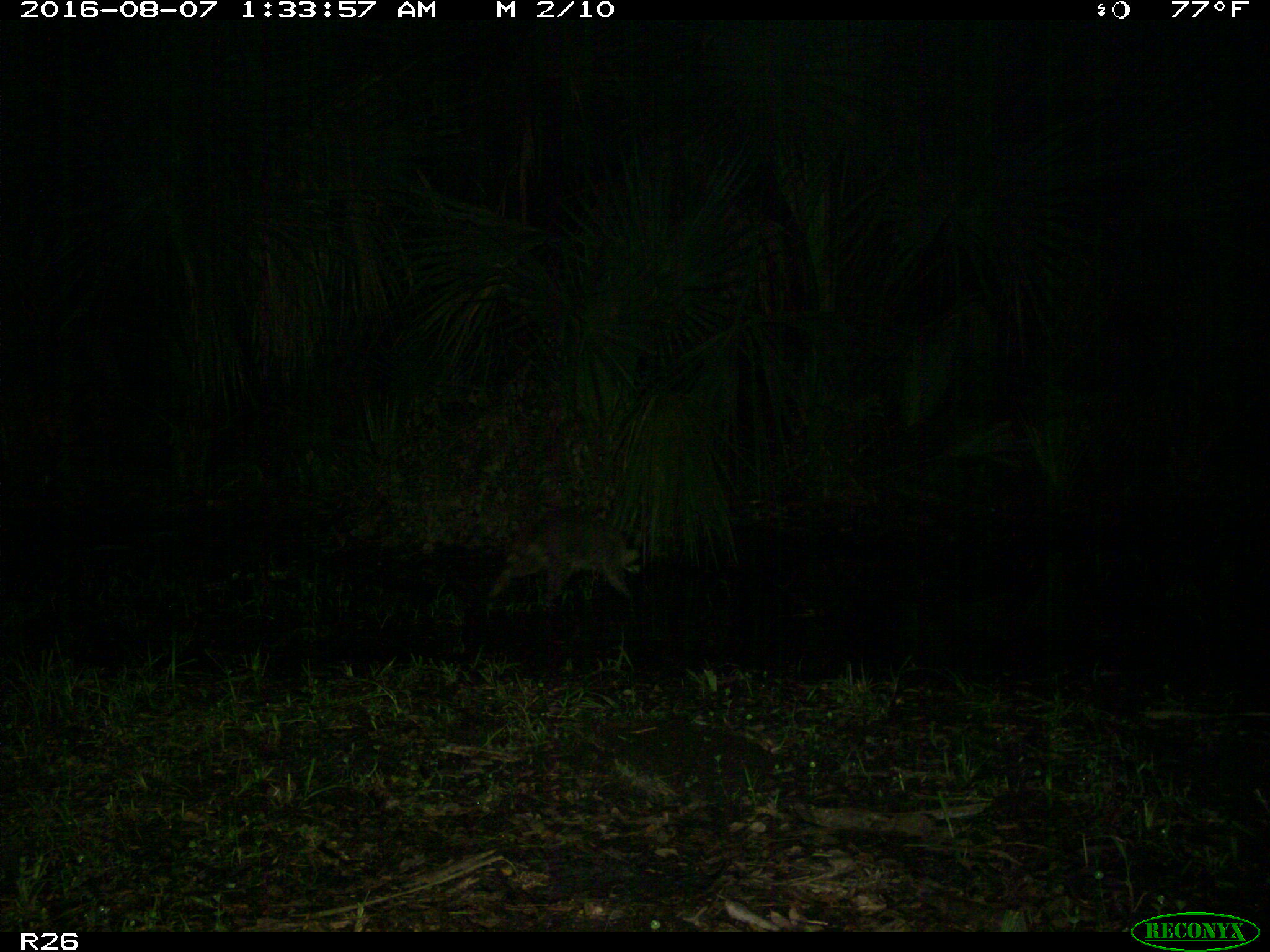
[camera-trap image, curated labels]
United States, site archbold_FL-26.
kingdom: Animalia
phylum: Chordata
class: Mammalia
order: Carnivora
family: Procyonidae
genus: Procyon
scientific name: Procyon lotor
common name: common raccoon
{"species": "Procyon lotor (common raccoon)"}